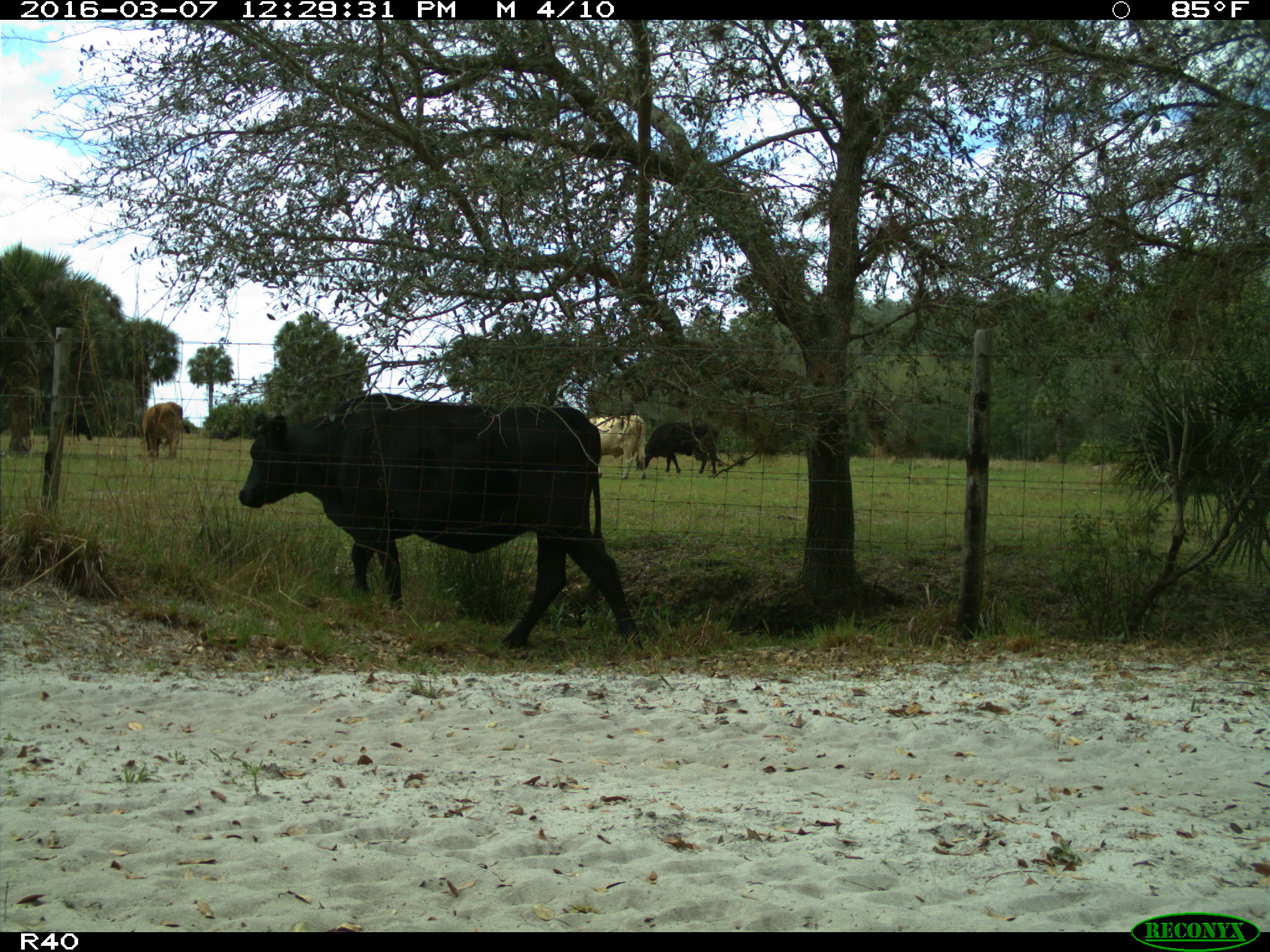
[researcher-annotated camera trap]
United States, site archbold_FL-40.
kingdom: Animalia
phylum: Chordata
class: Mammalia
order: Artiodactyla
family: Bovidae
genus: Bos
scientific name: Bos taurus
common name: domestic cow